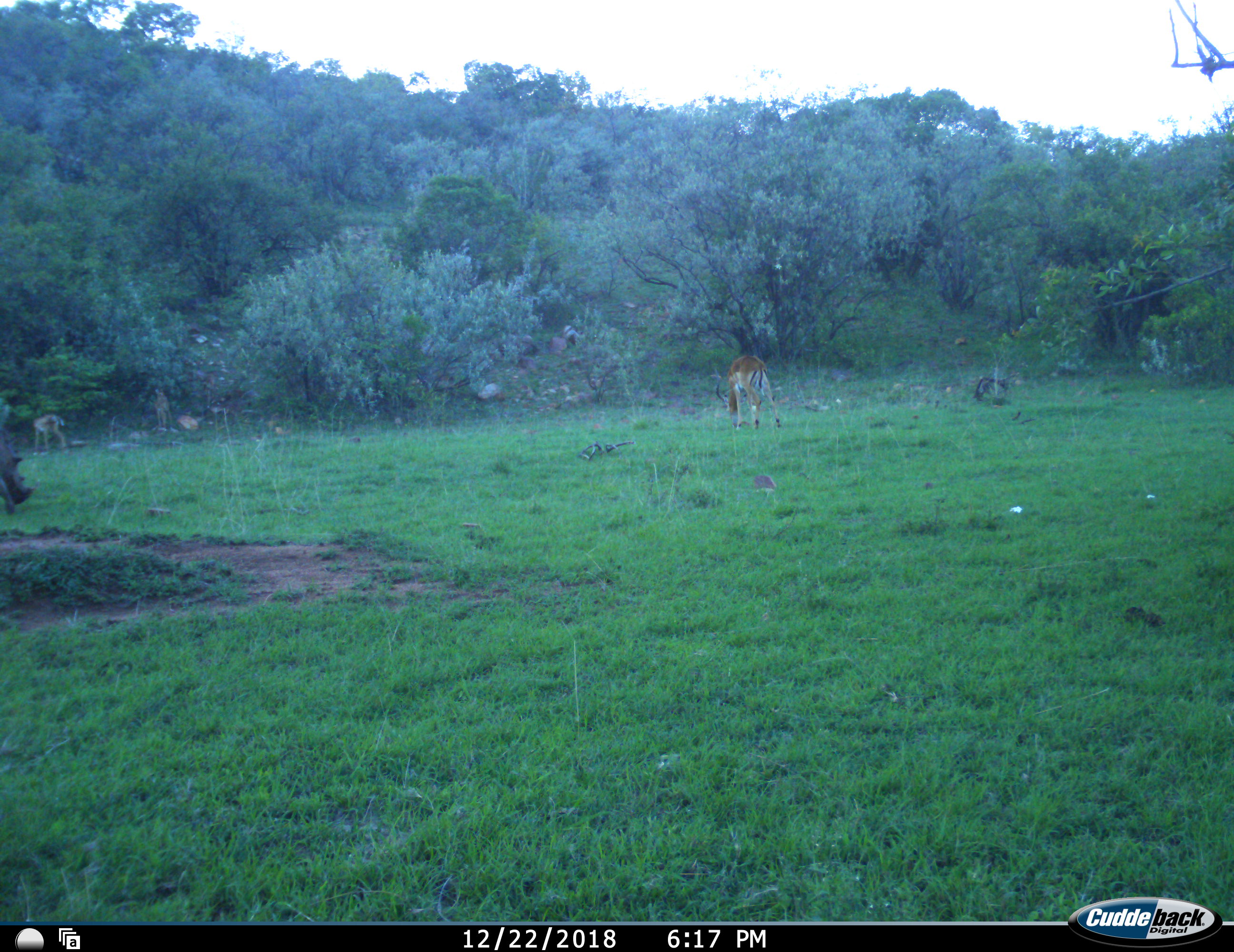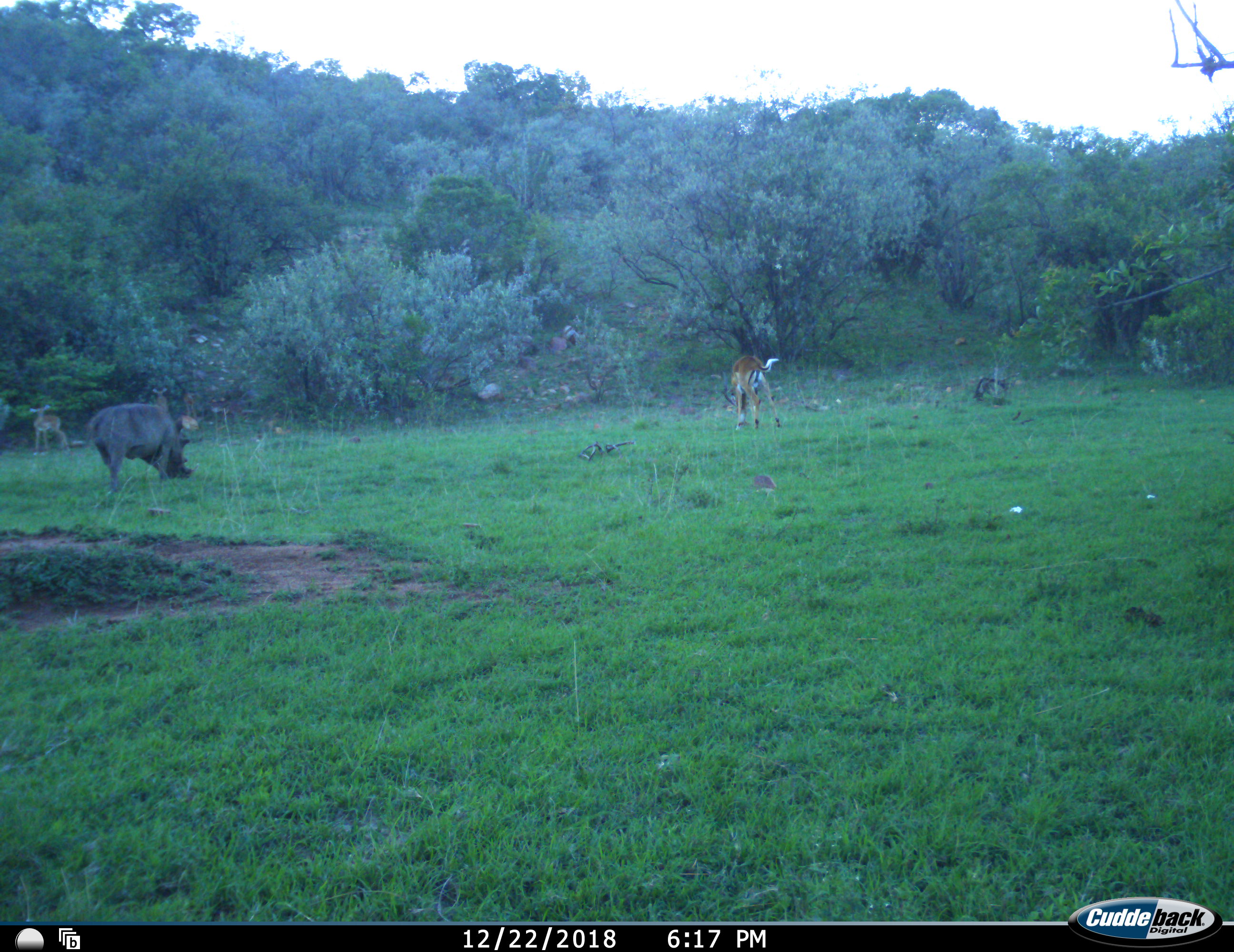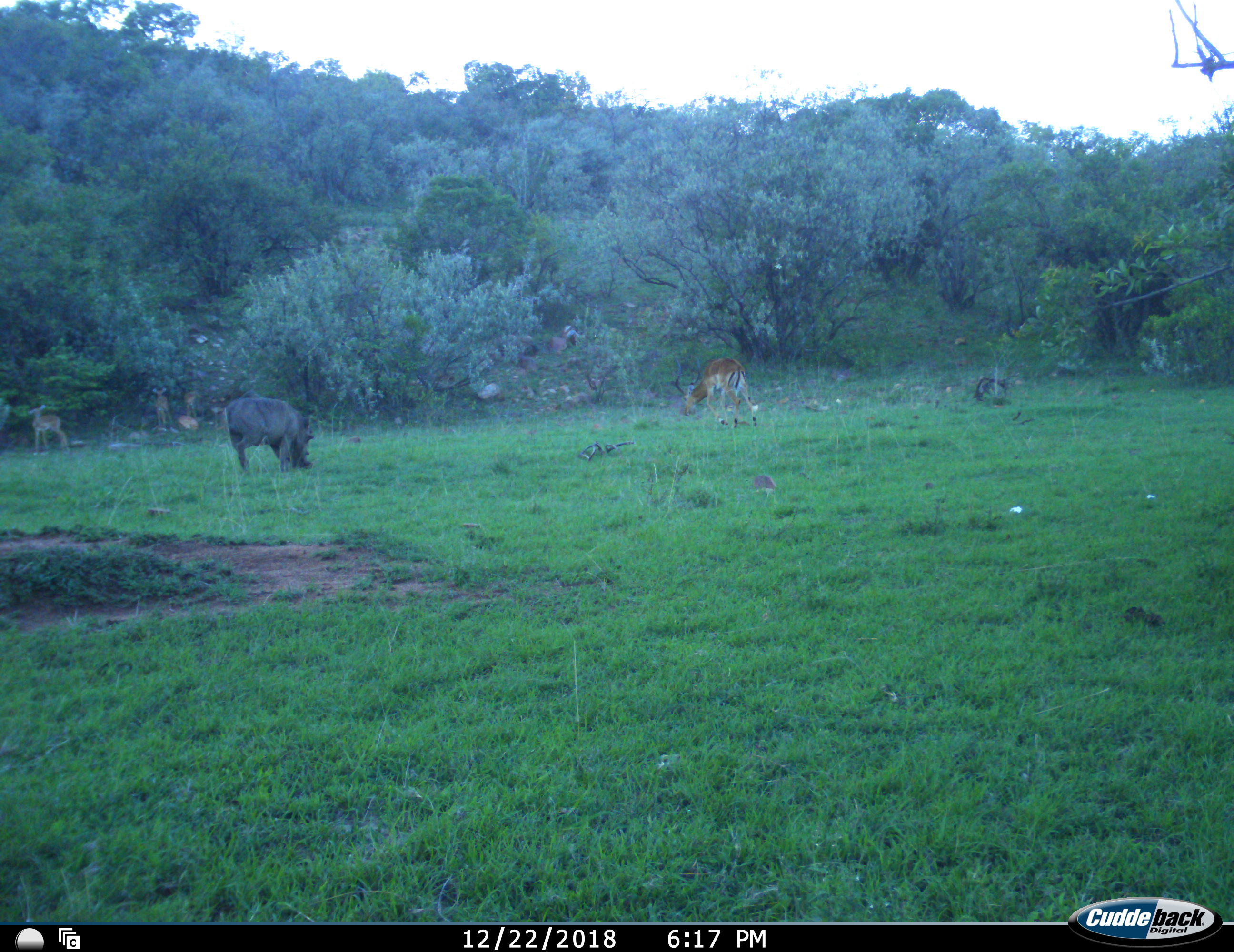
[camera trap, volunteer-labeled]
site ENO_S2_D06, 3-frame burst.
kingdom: Animalia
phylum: Chordata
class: Mammalia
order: Artiodactyla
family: Bovidae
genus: Aepyceros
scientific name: Aepyceros melampus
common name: impala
Impala (Aepyceros melampus), count 4. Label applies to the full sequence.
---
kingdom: Animalia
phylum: Chordata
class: Mammalia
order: Artiodactyla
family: Suidae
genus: Phacochoerus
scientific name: Phacochoerus africanus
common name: warthog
Warthog (Phacochoerus africanus), count 1. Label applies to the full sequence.